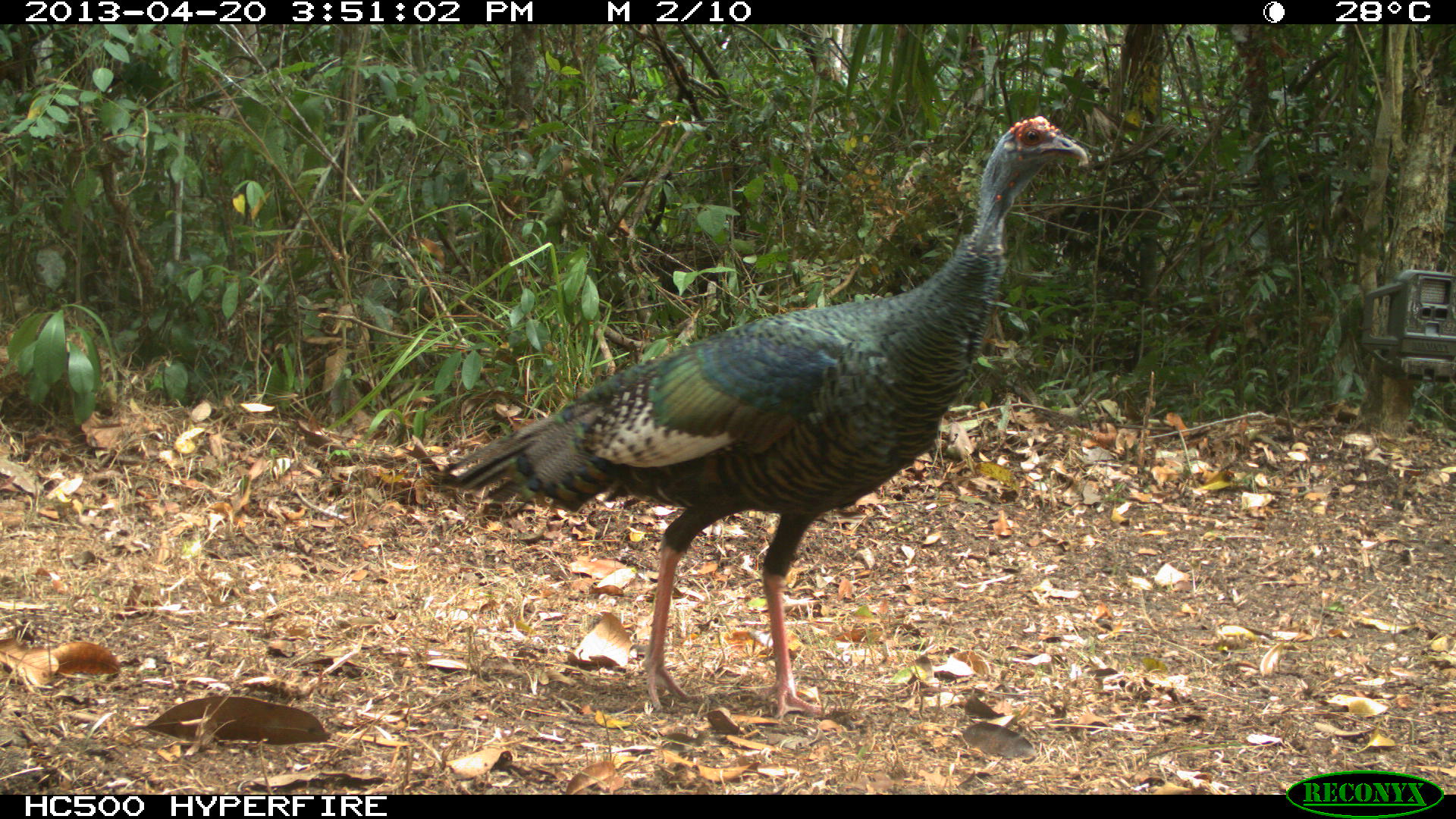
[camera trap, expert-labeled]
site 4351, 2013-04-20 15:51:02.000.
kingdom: Animalia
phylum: Chordata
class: Aves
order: Galliformes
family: Phasianidae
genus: Meleagris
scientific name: Meleagris ocellata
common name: ocellated turkey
Meleagris ocellata (ocellated turkey), count 2.